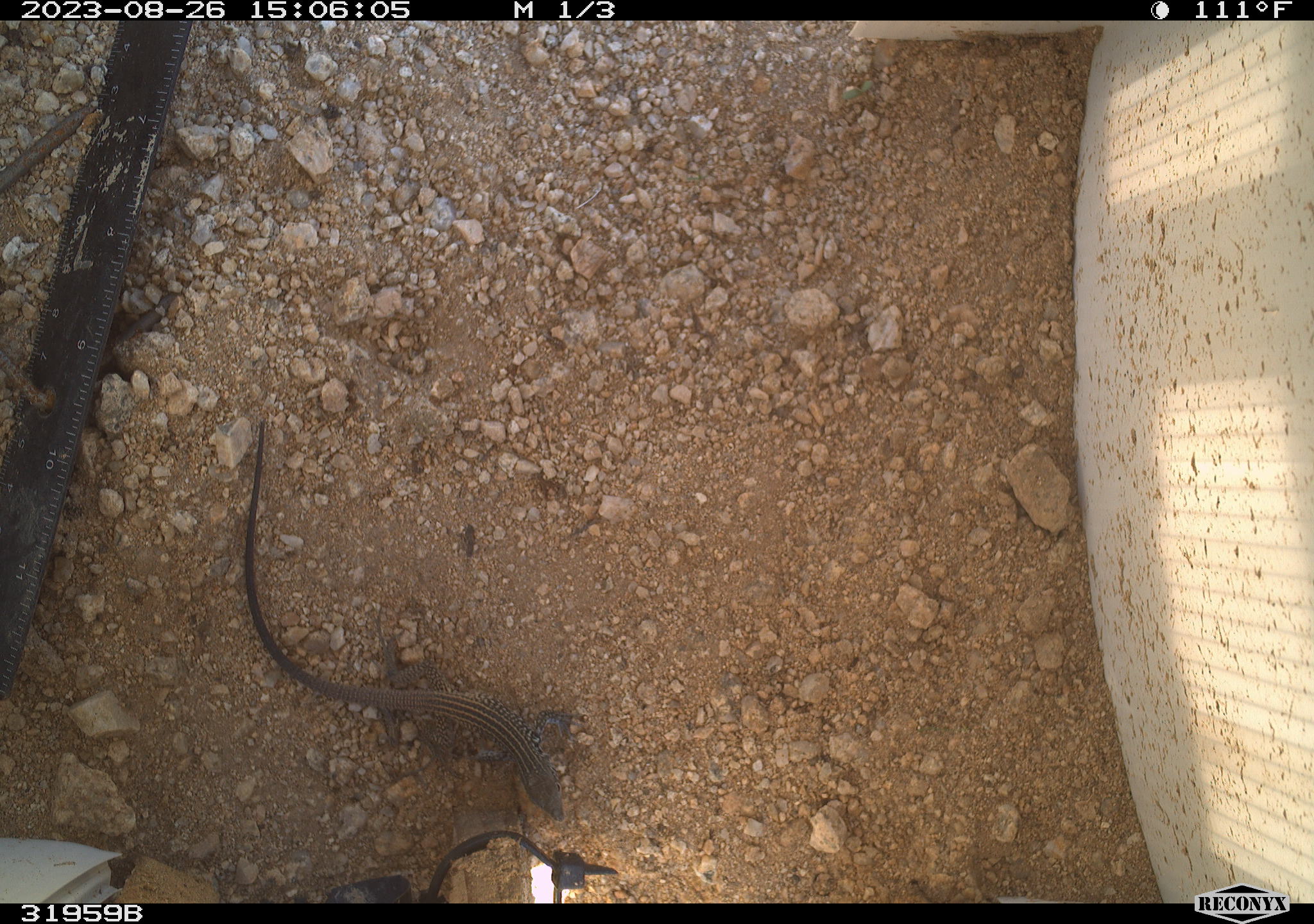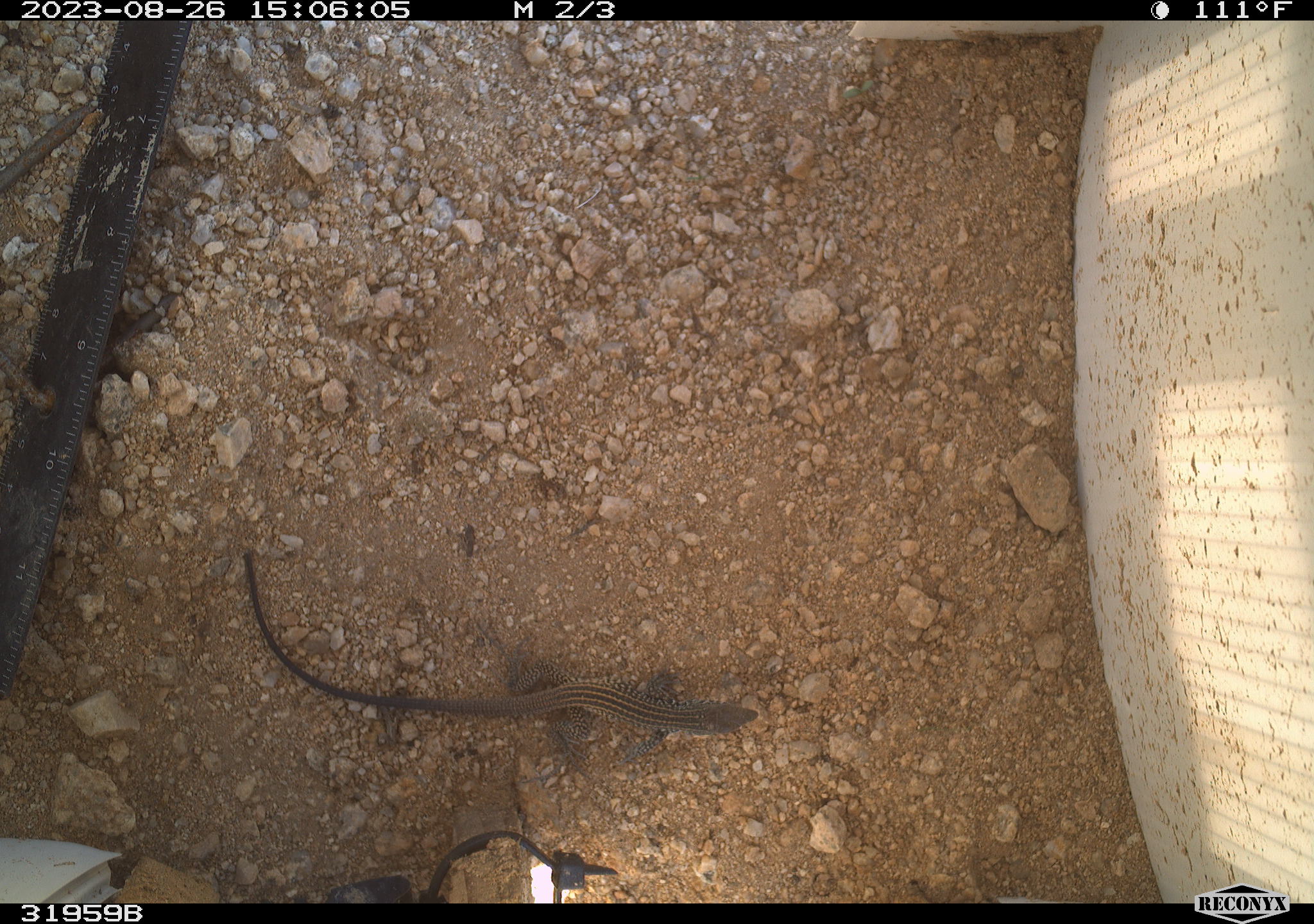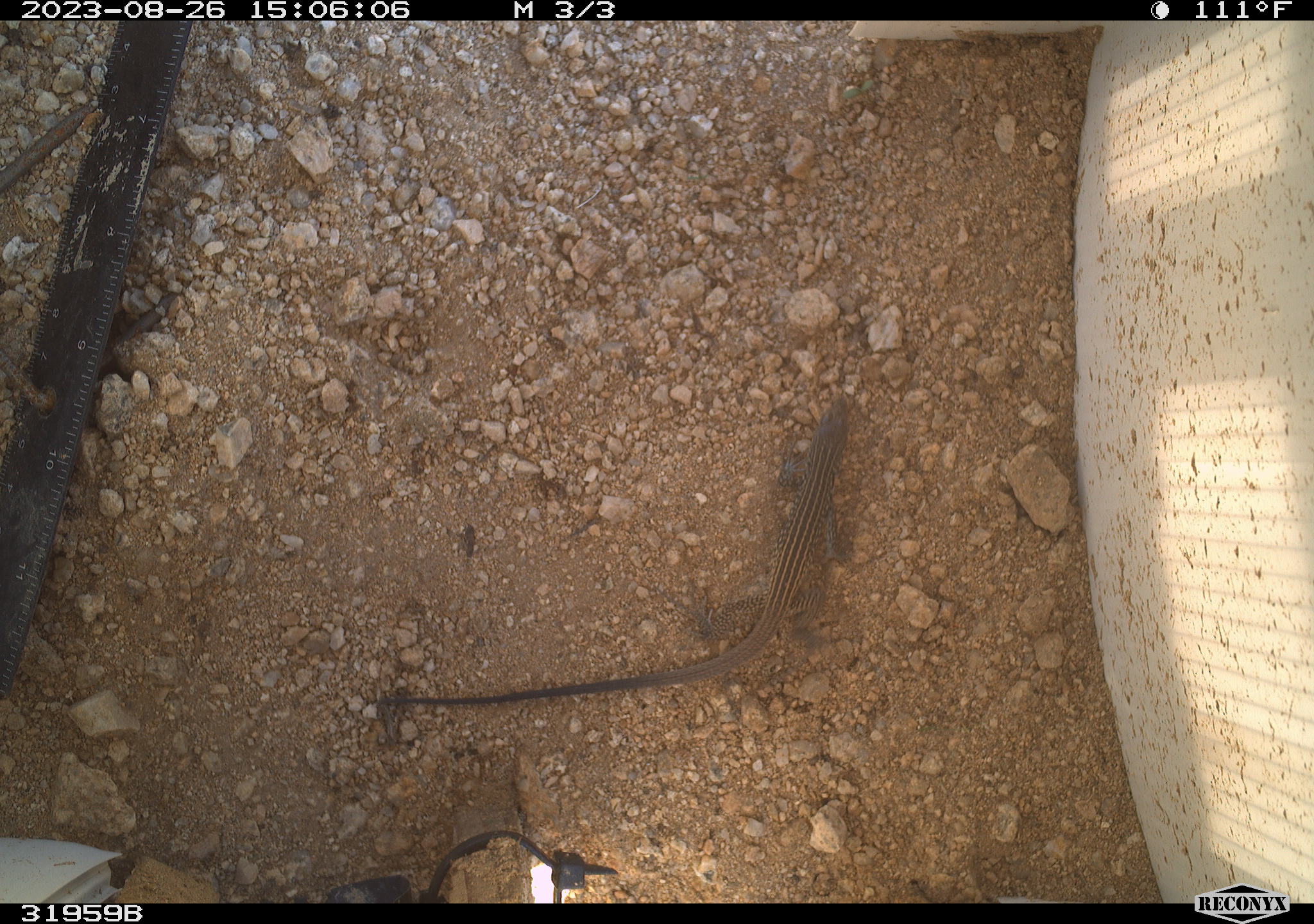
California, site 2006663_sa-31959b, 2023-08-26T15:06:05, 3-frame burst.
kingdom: Animalia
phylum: Chordata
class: Reptilia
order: Squamata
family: Teiidae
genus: Aspidoscelis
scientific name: Aspidoscelis tigris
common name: western whiptail